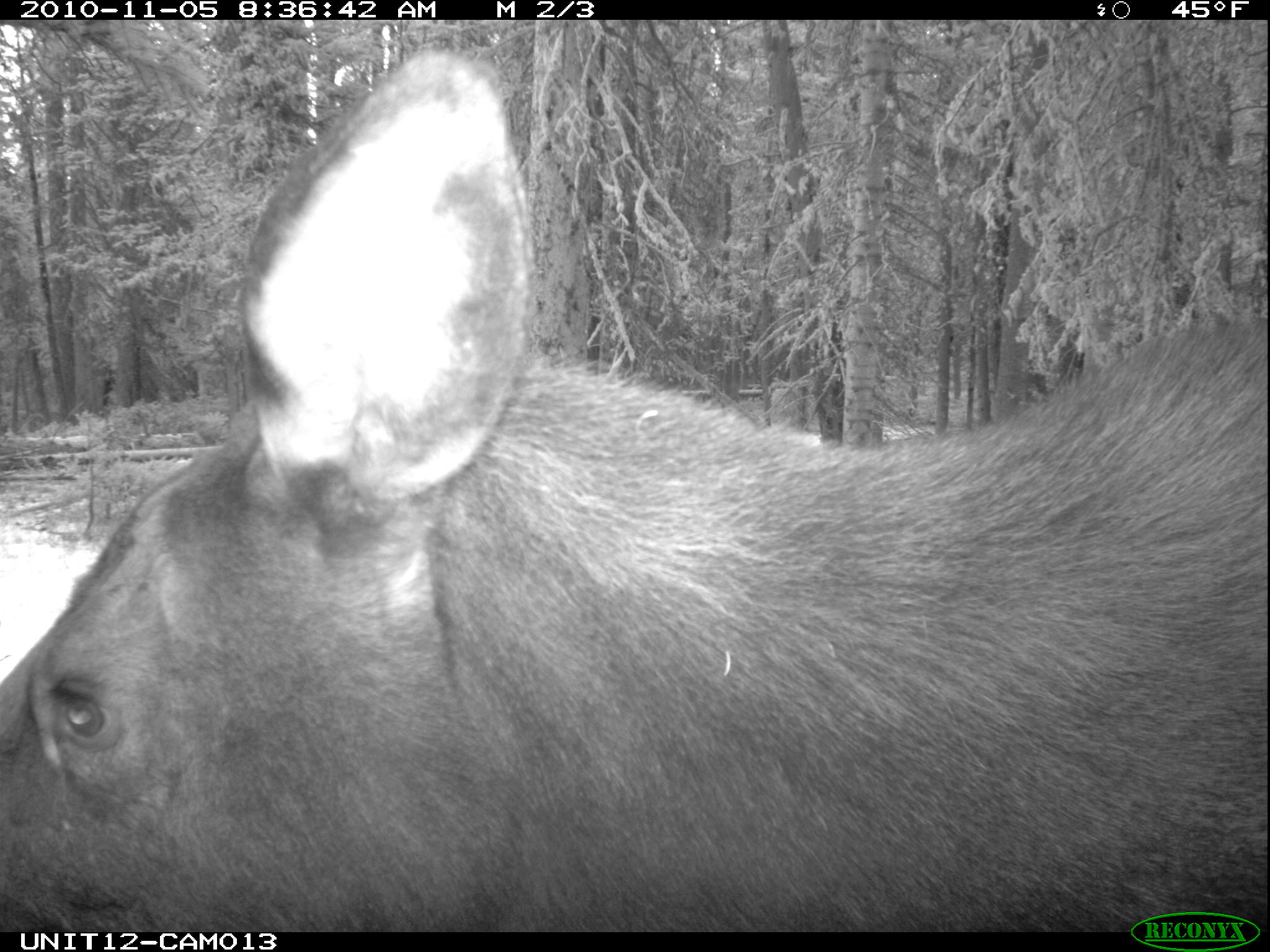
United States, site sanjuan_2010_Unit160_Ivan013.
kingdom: Animalia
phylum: Chordata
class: Mammalia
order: Artiodactyla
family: Cervidae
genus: Alces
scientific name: Alces alces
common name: moose